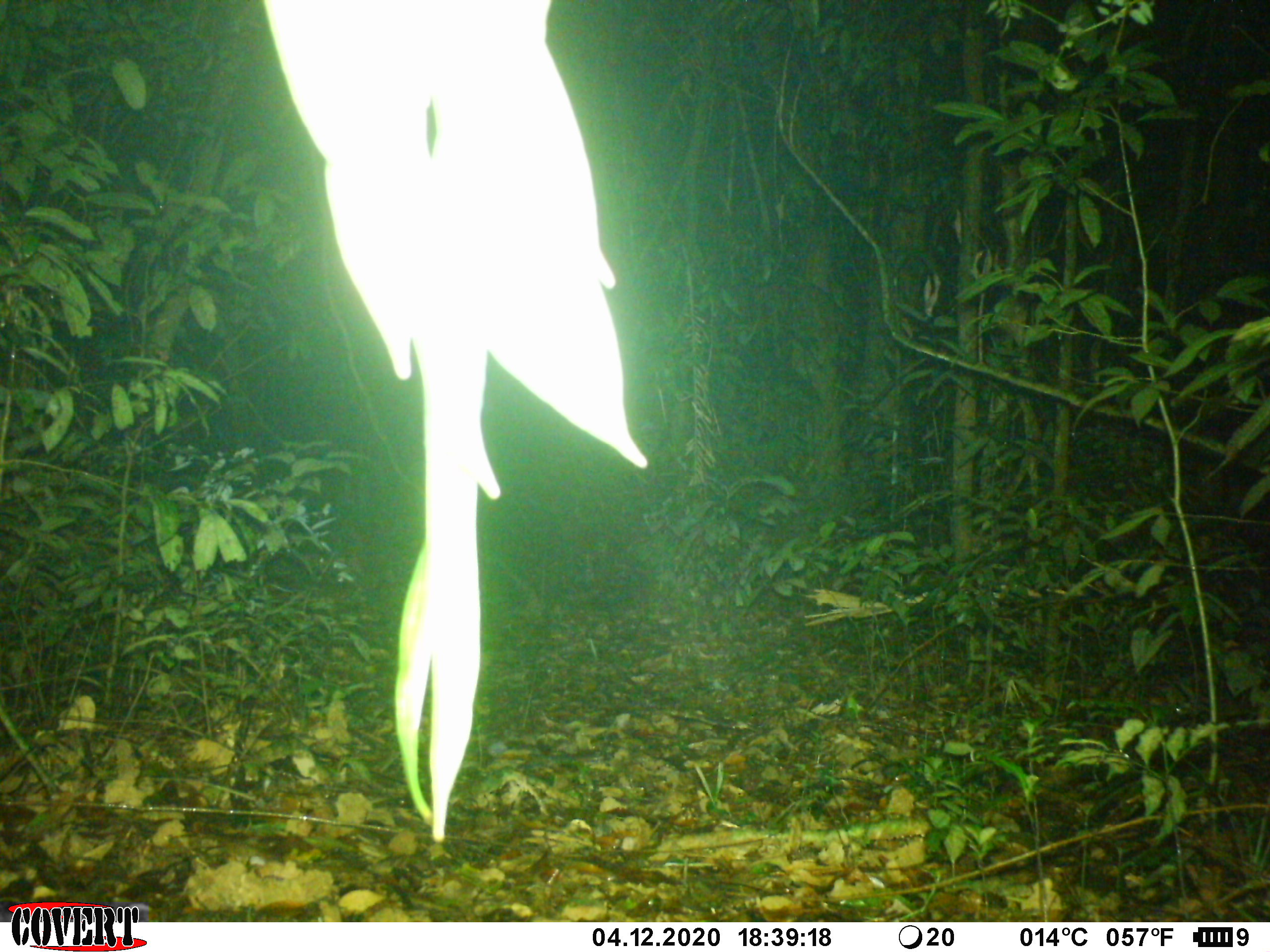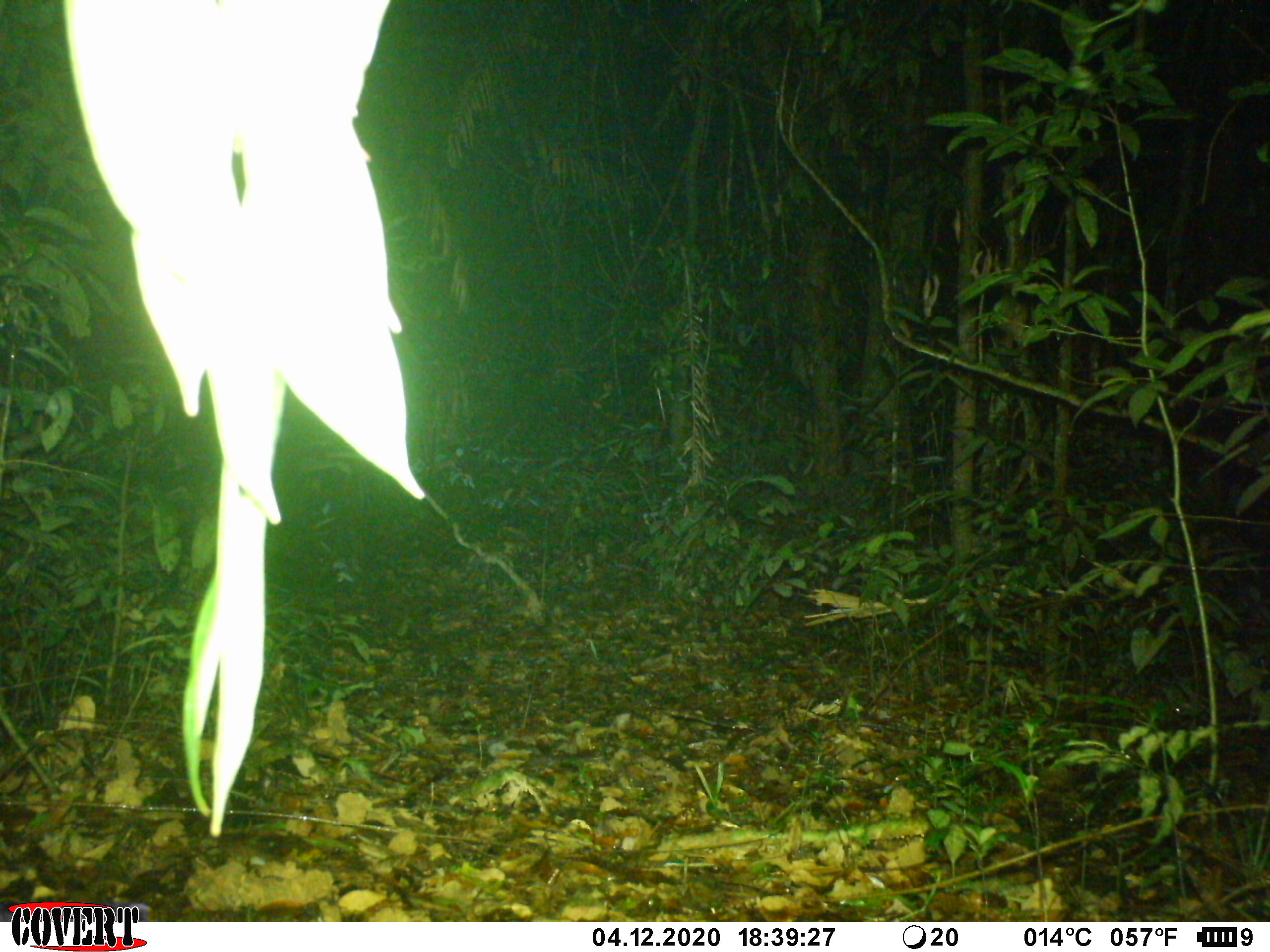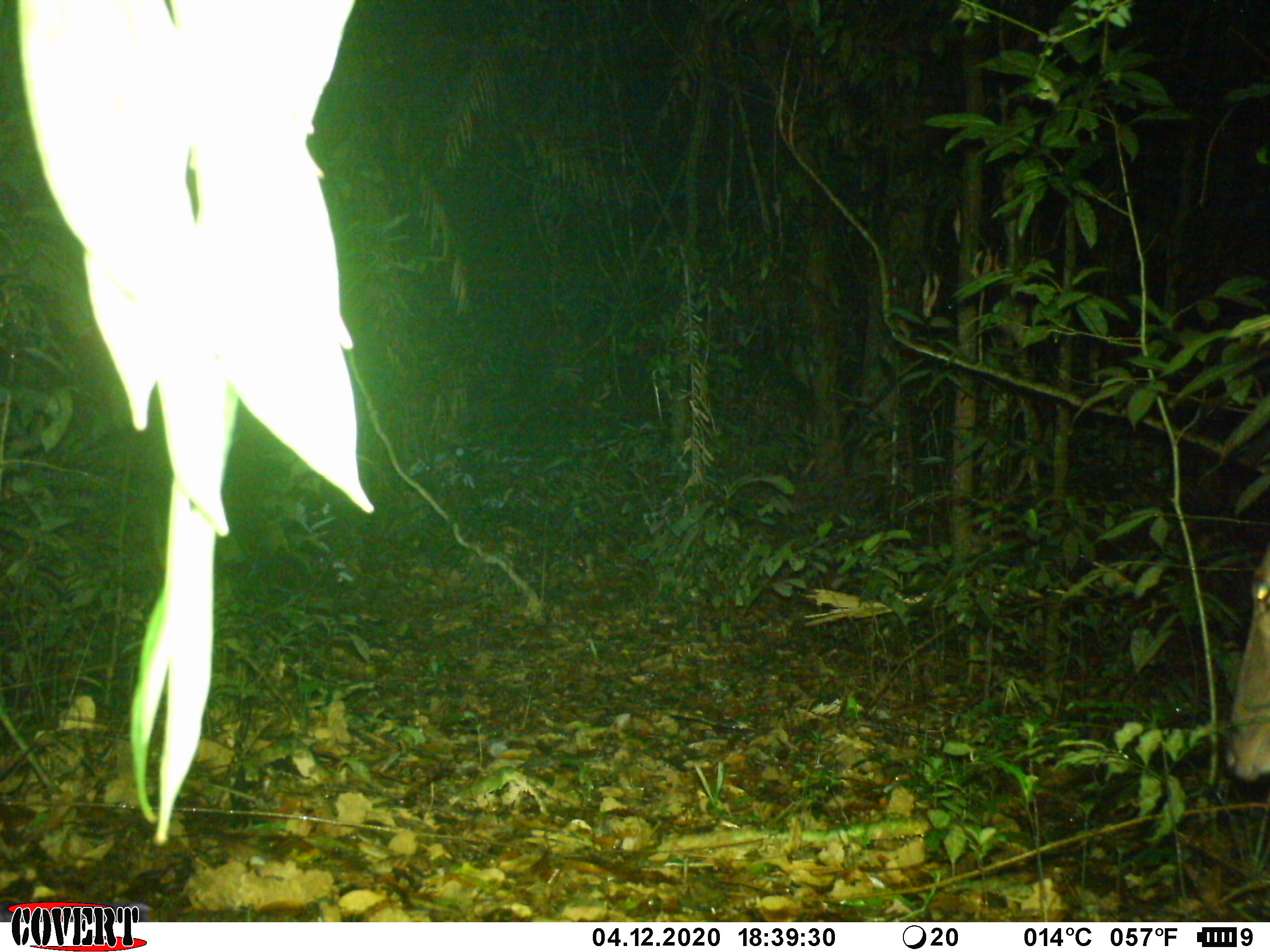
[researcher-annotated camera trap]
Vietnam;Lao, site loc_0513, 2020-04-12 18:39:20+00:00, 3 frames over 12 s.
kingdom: Animalia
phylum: Chordata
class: Mammalia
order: Artiodactyla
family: Cervidae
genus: Rusa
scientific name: Rusa unicolor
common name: sambar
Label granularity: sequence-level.